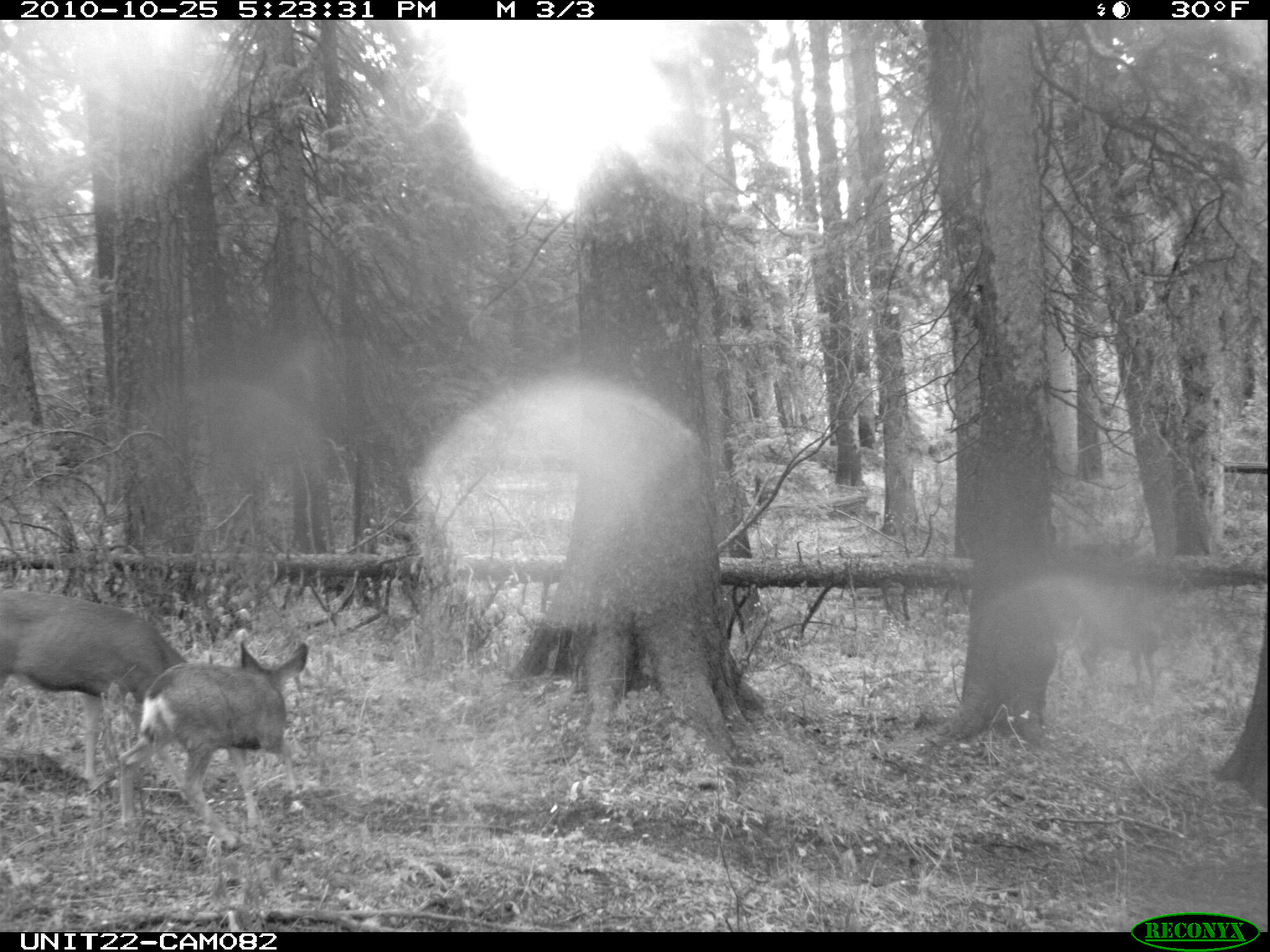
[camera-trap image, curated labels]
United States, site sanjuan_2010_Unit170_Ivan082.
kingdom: Animalia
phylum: Chordata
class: Mammalia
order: Artiodactyla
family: Cervidae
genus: Odocoileus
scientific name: Odocoileus hemionus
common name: mule deer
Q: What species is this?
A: Odocoileus hemionus (mule deer).